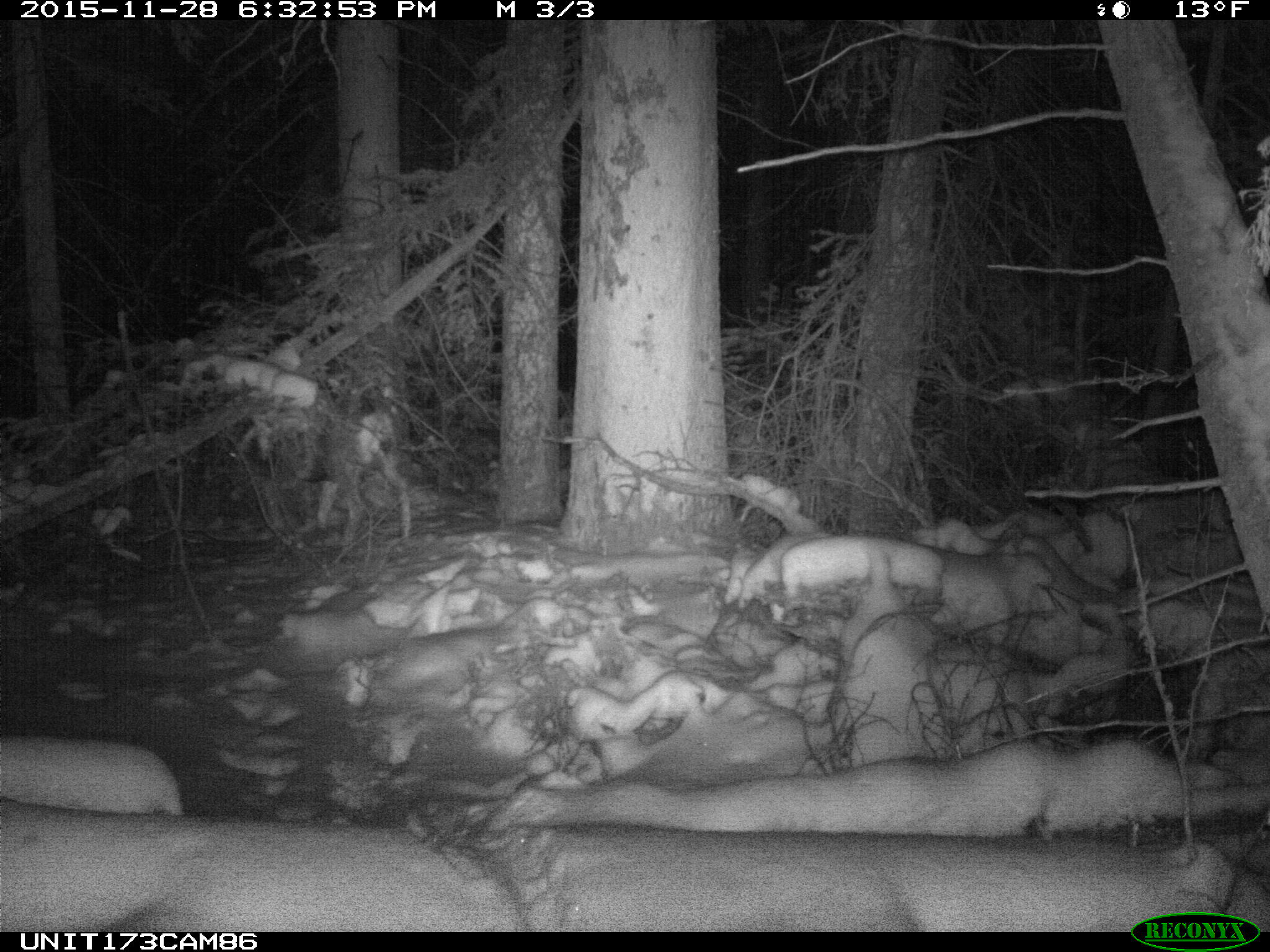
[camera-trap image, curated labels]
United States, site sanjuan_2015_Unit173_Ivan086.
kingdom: Animalia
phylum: Chordata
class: Mammalia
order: Artiodactyla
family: Cervidae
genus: Odocoileus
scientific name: Odocoileus hemionus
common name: mule deer